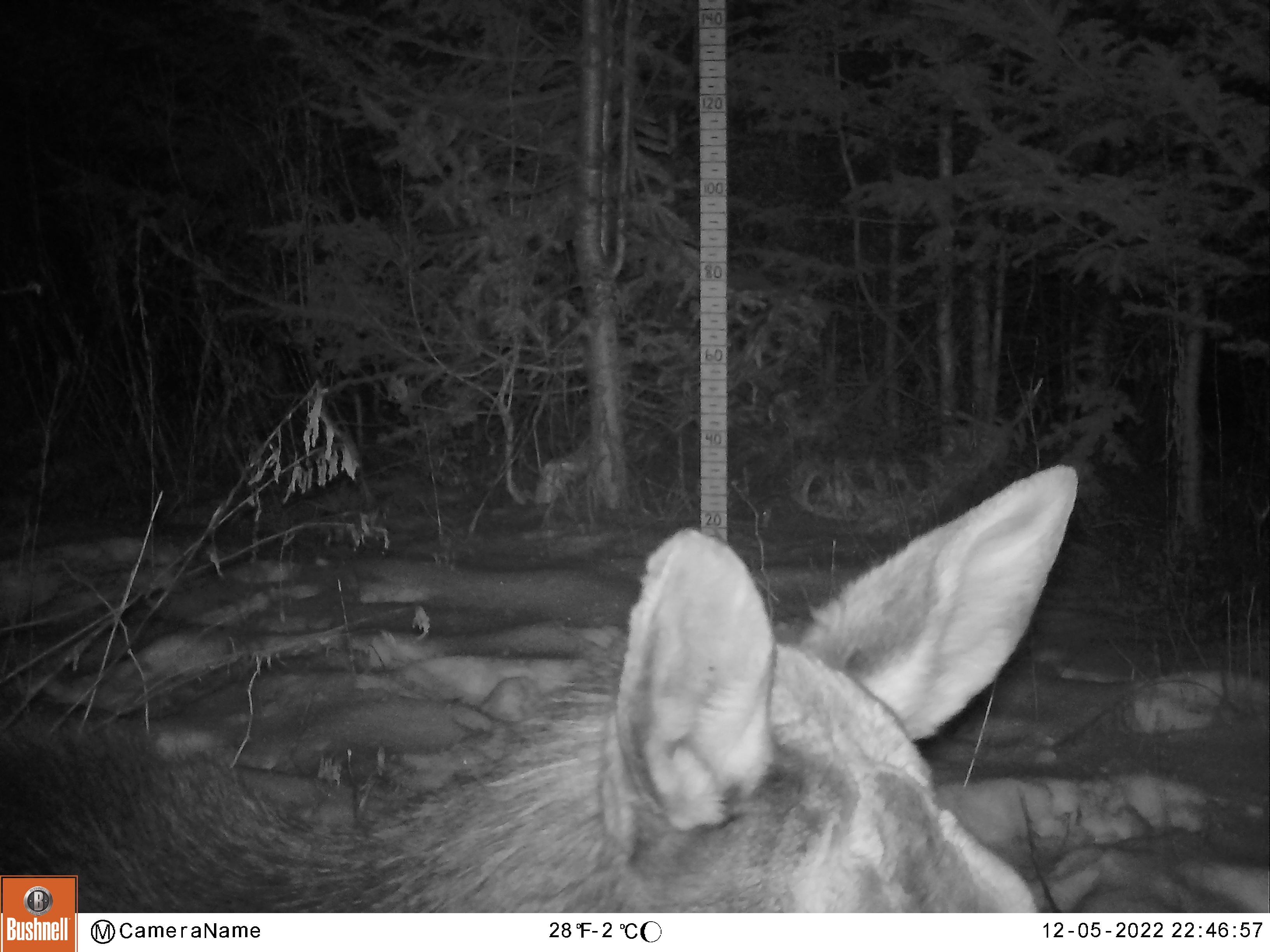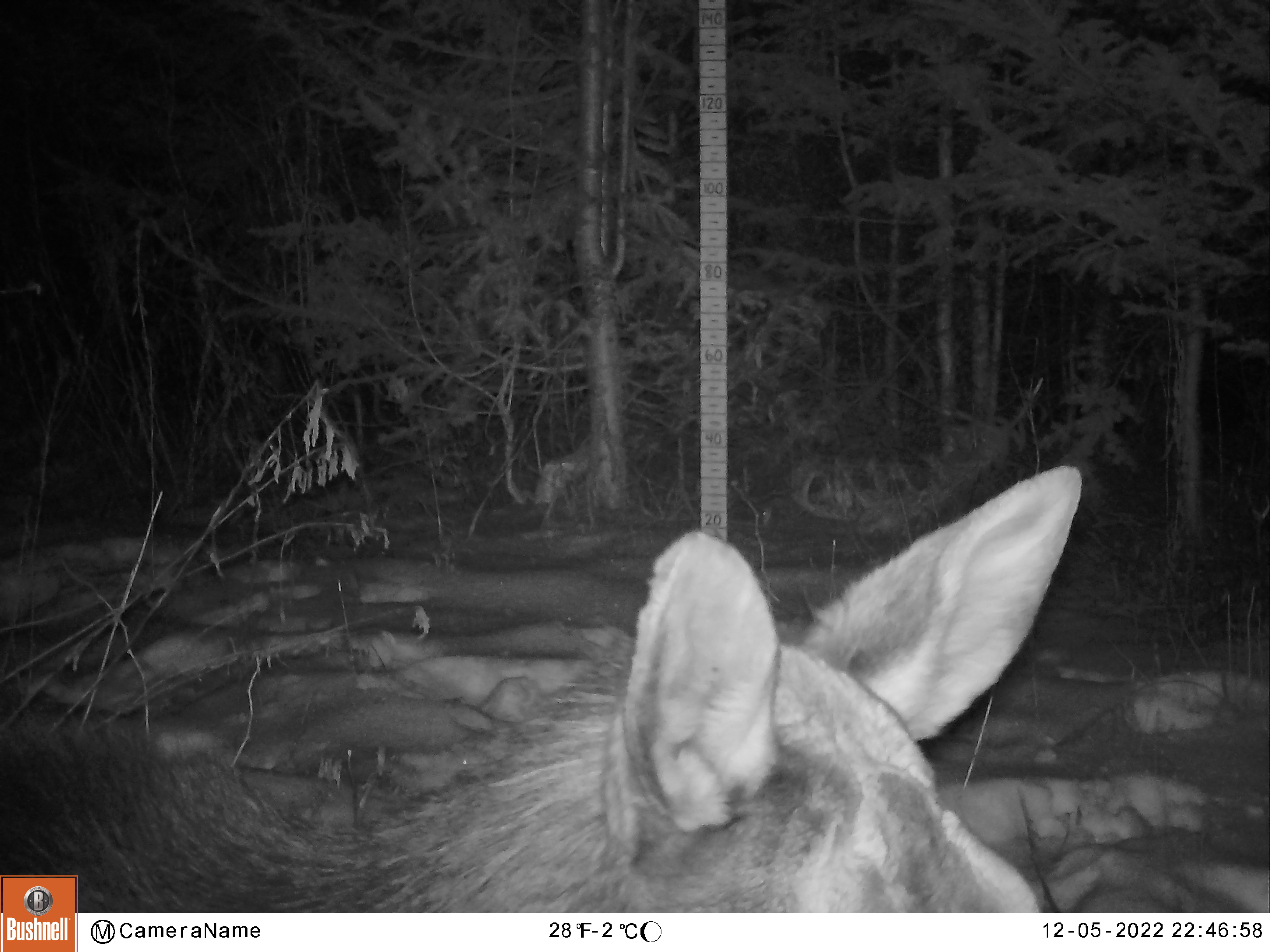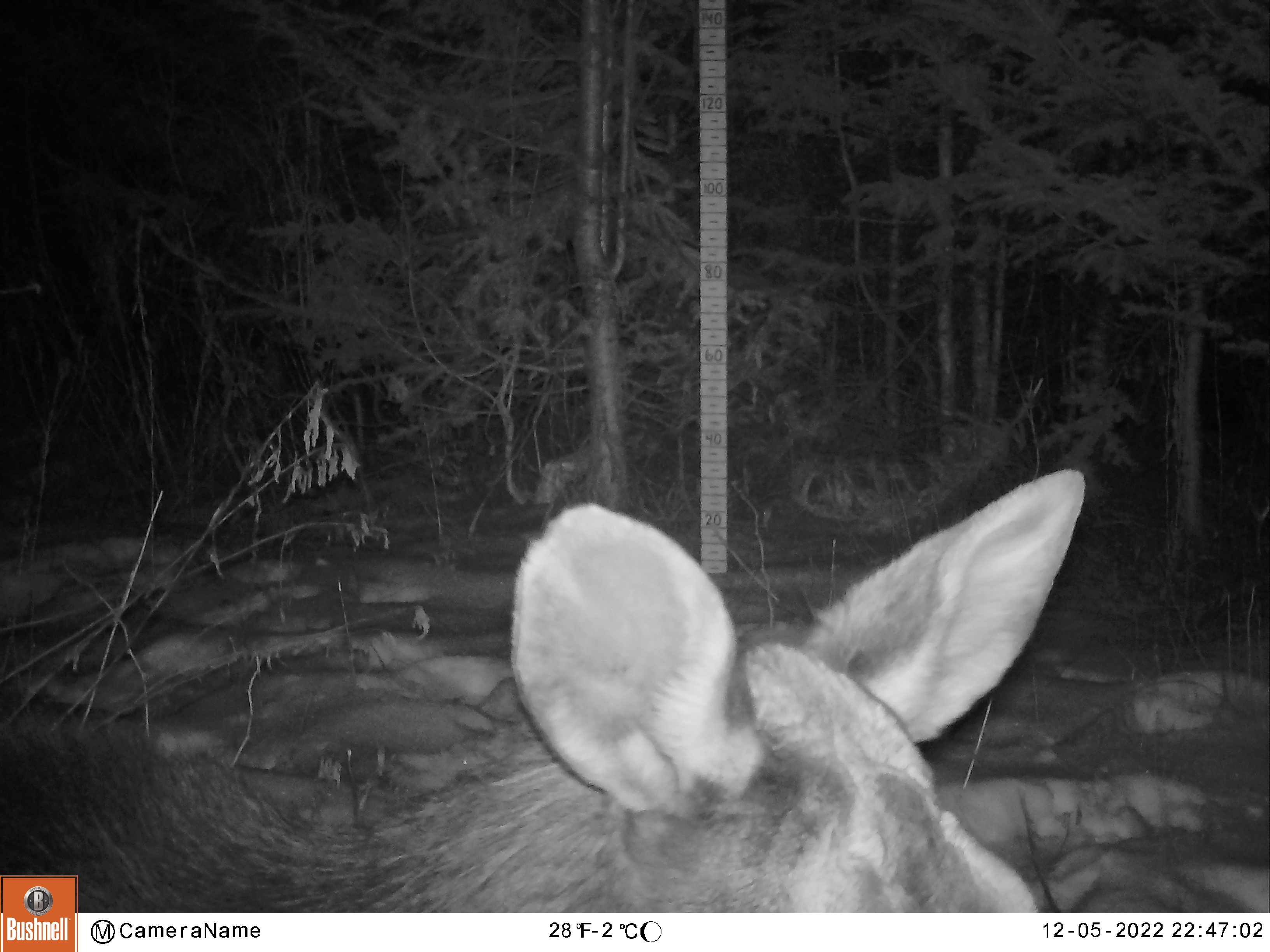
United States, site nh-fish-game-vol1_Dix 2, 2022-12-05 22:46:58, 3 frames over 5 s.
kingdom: Animalia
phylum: Chordata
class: Mammalia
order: Artiodactyla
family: Cervidae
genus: Alces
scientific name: Alces alces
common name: moose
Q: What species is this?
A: Moose (Alces alces).